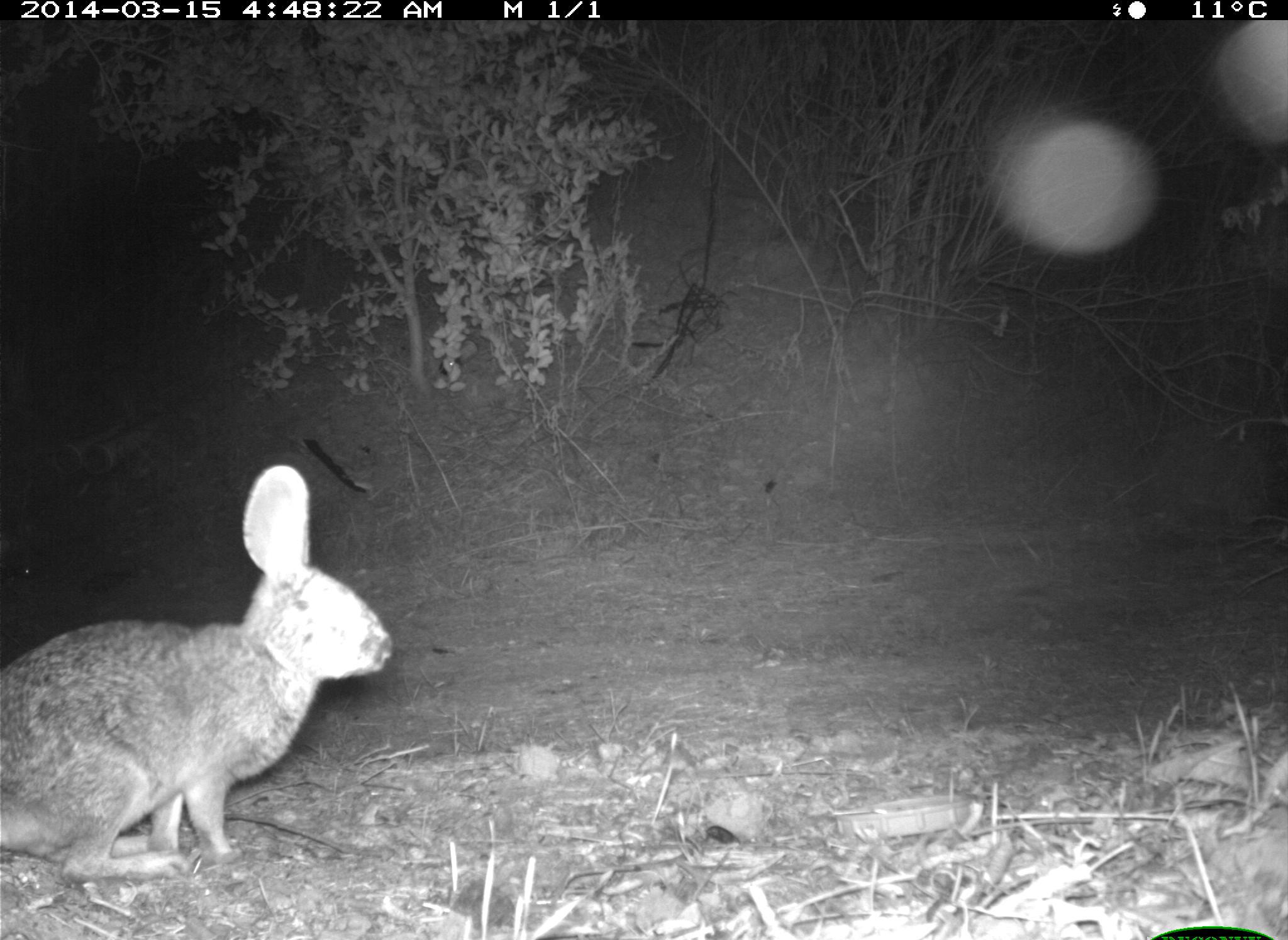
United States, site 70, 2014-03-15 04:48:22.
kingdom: Animalia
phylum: Chordata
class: Mammalia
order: Lagomorpha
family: Leporidae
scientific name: Leporidae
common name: rabbits and hares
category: rabbit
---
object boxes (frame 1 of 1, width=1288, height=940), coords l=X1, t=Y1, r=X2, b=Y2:
rabbit: l=0, t=462, r=394, b=884